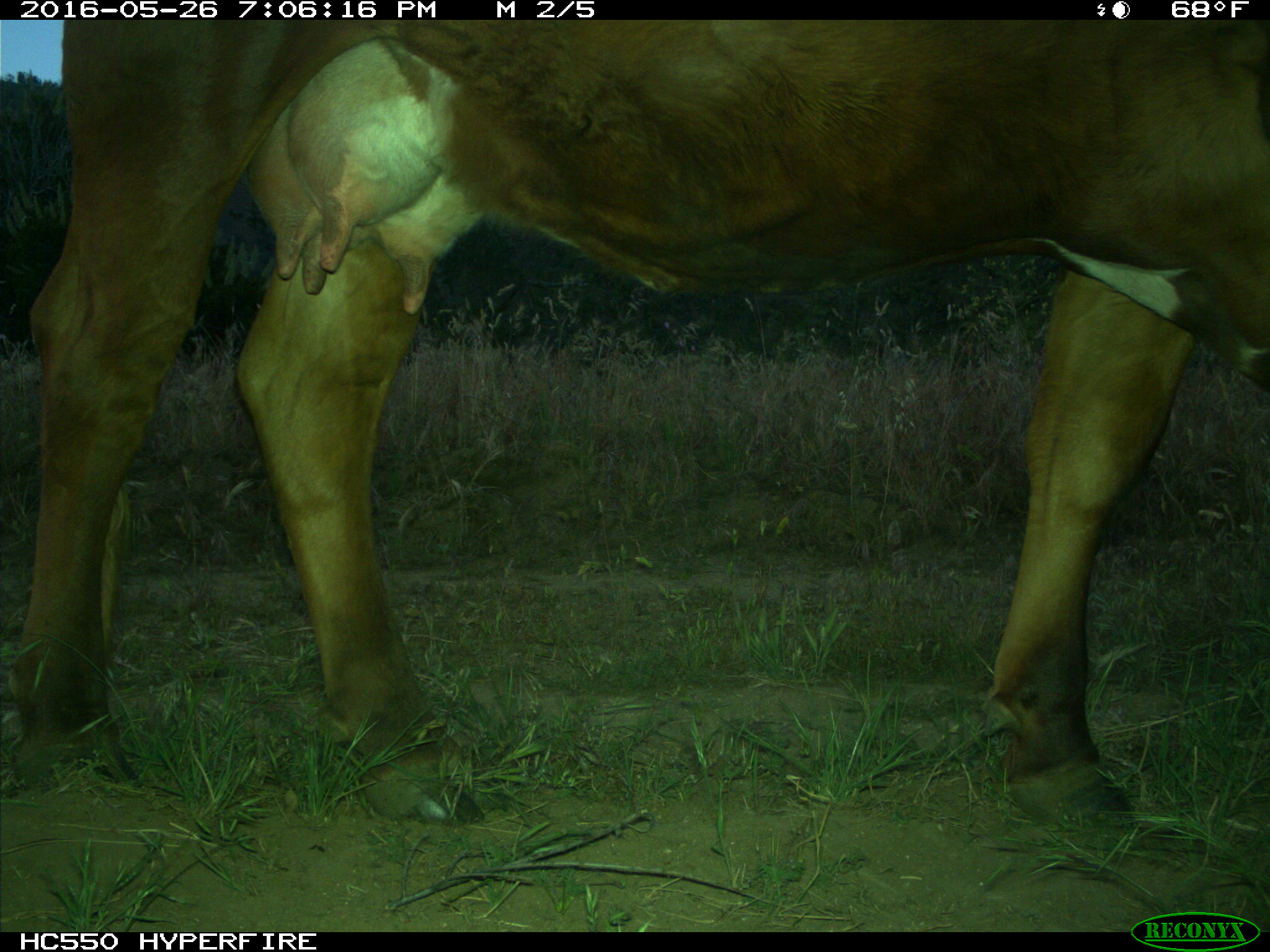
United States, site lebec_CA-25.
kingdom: Animalia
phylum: Chordata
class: Mammalia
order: Artiodactyla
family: Bovidae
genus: Bos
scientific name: Bos taurus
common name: domestic cow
Bos taurus (domestic cow).